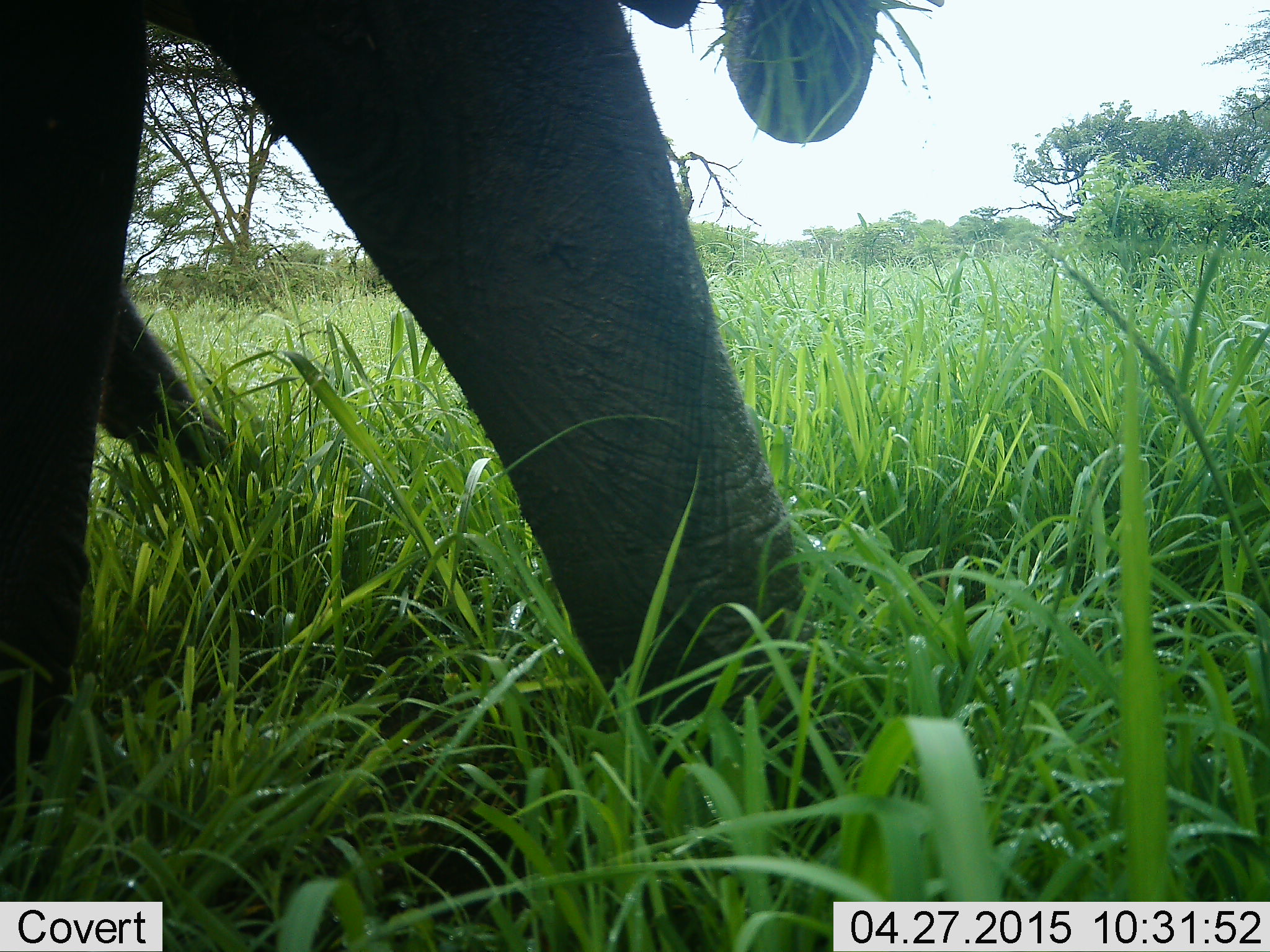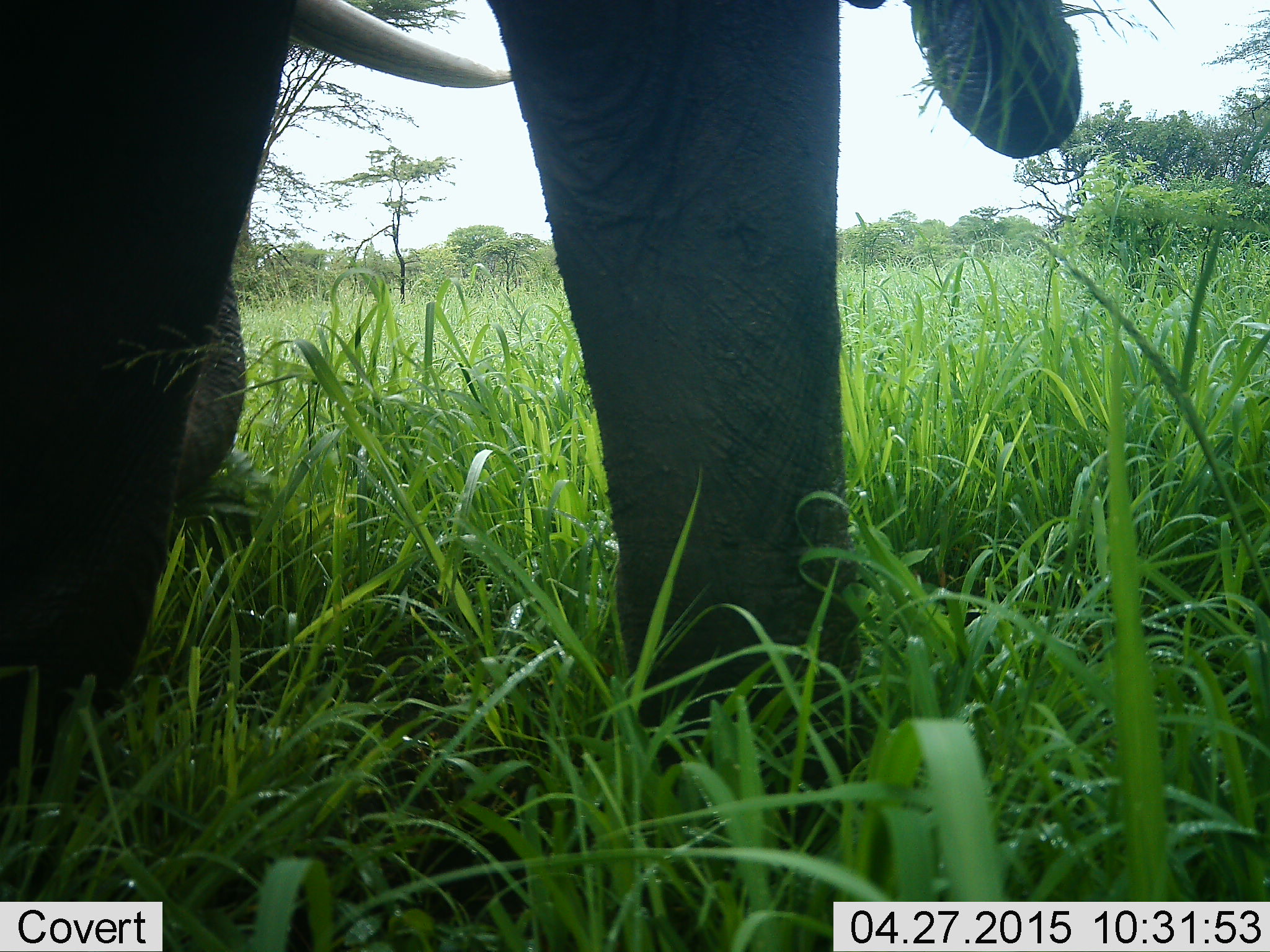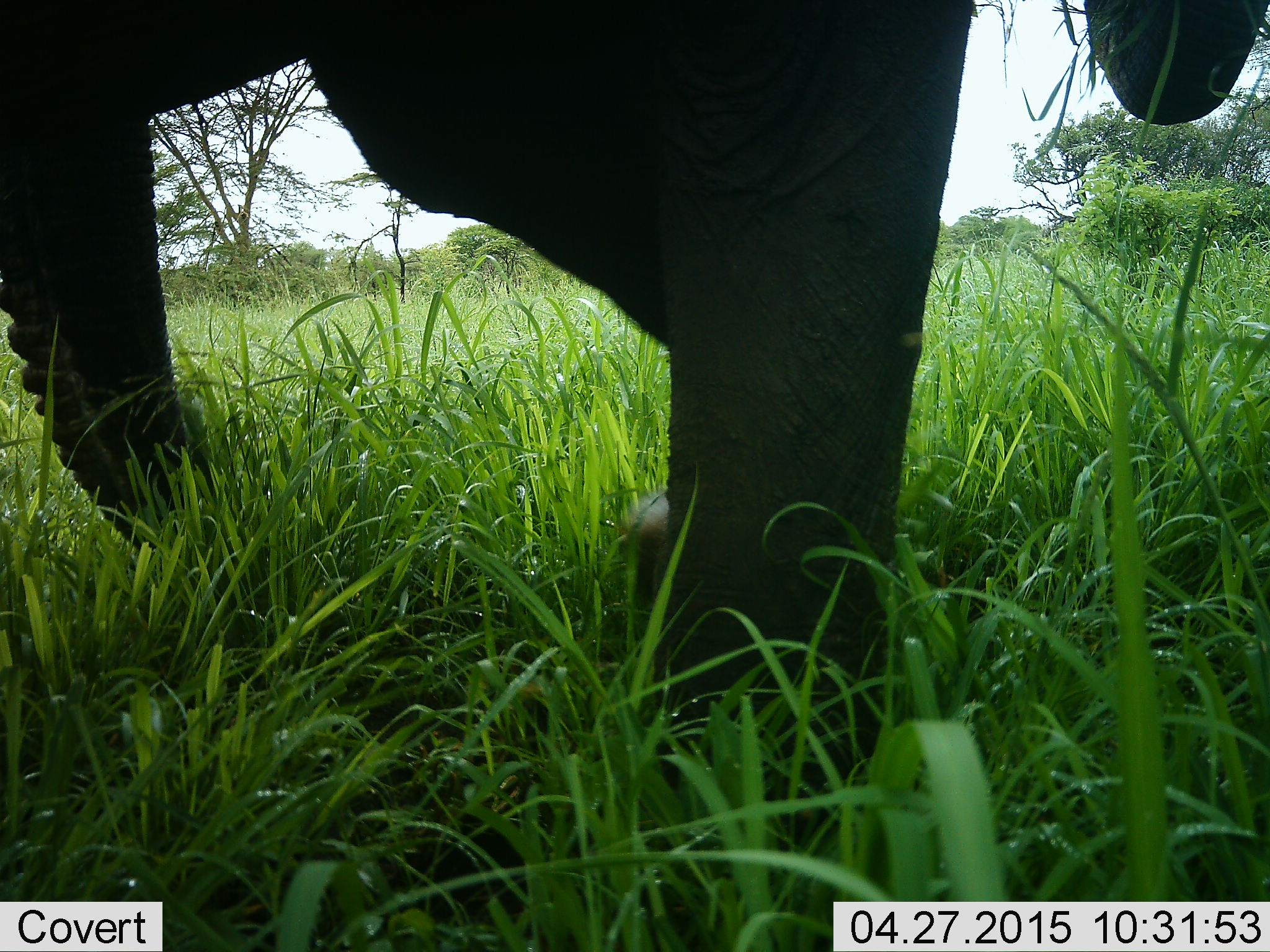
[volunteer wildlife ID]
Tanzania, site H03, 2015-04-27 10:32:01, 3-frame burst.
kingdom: Animalia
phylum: Chordata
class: Mammalia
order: Proboscidea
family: Elephantidae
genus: Loxodonta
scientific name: Loxodonta africana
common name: african bush elephant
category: elephant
Elephant (african bush elephant) (Loxodonta africana), count 1. Behavior (volunteer vote fractions): standing 40%, resting 0%, moving 40%, interacting 0%. Young present (vote fraction): 10%. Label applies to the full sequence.